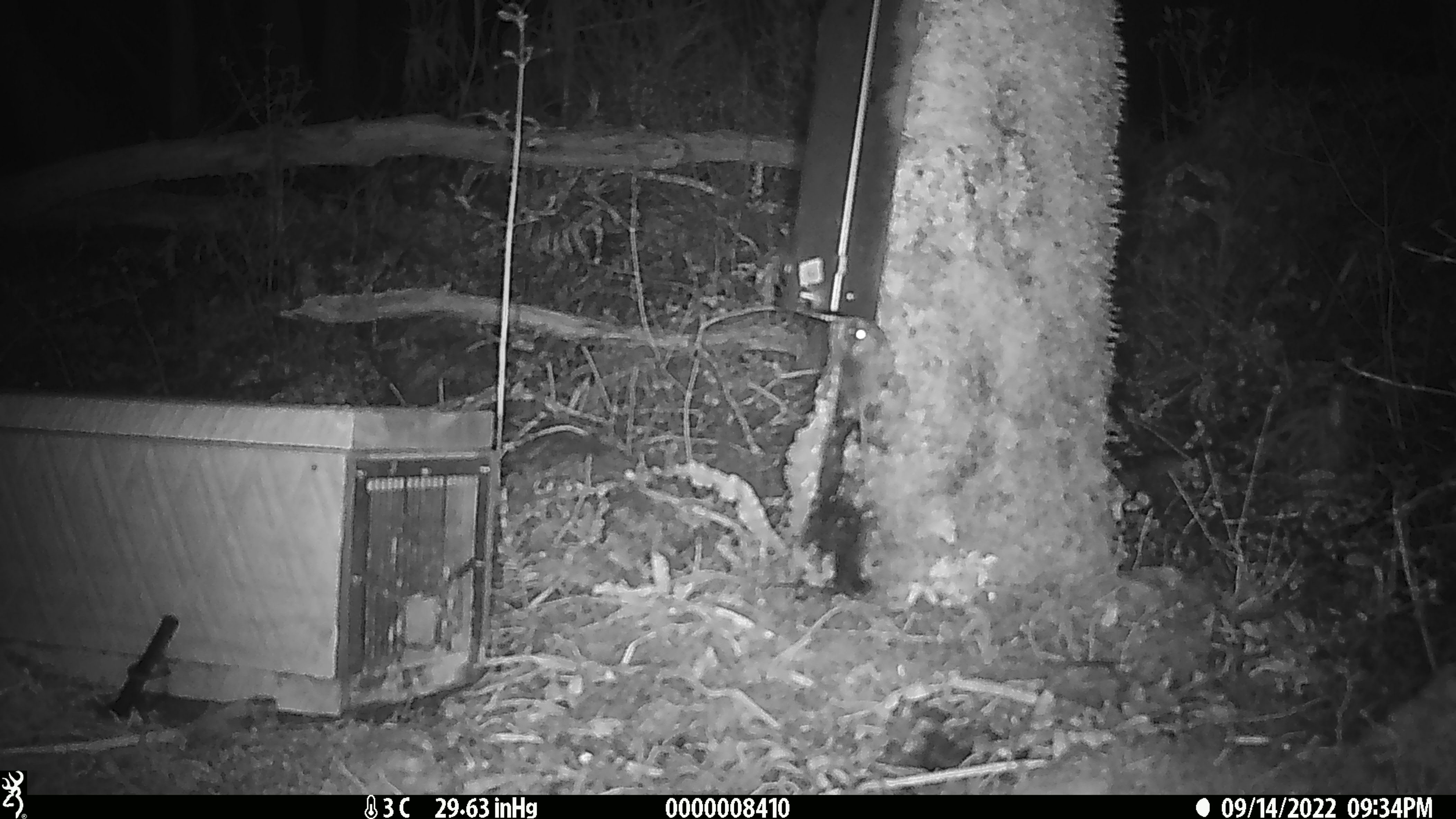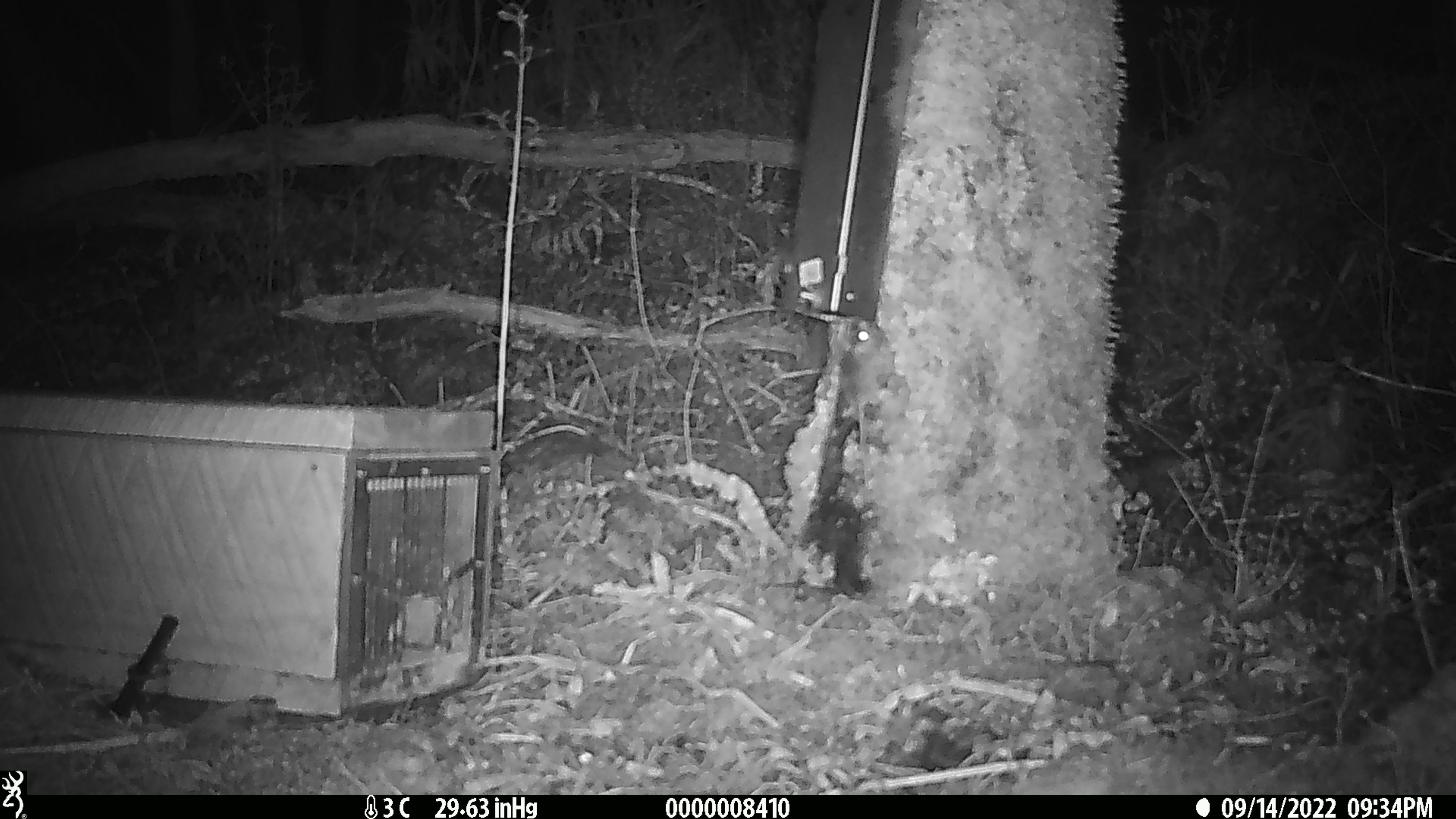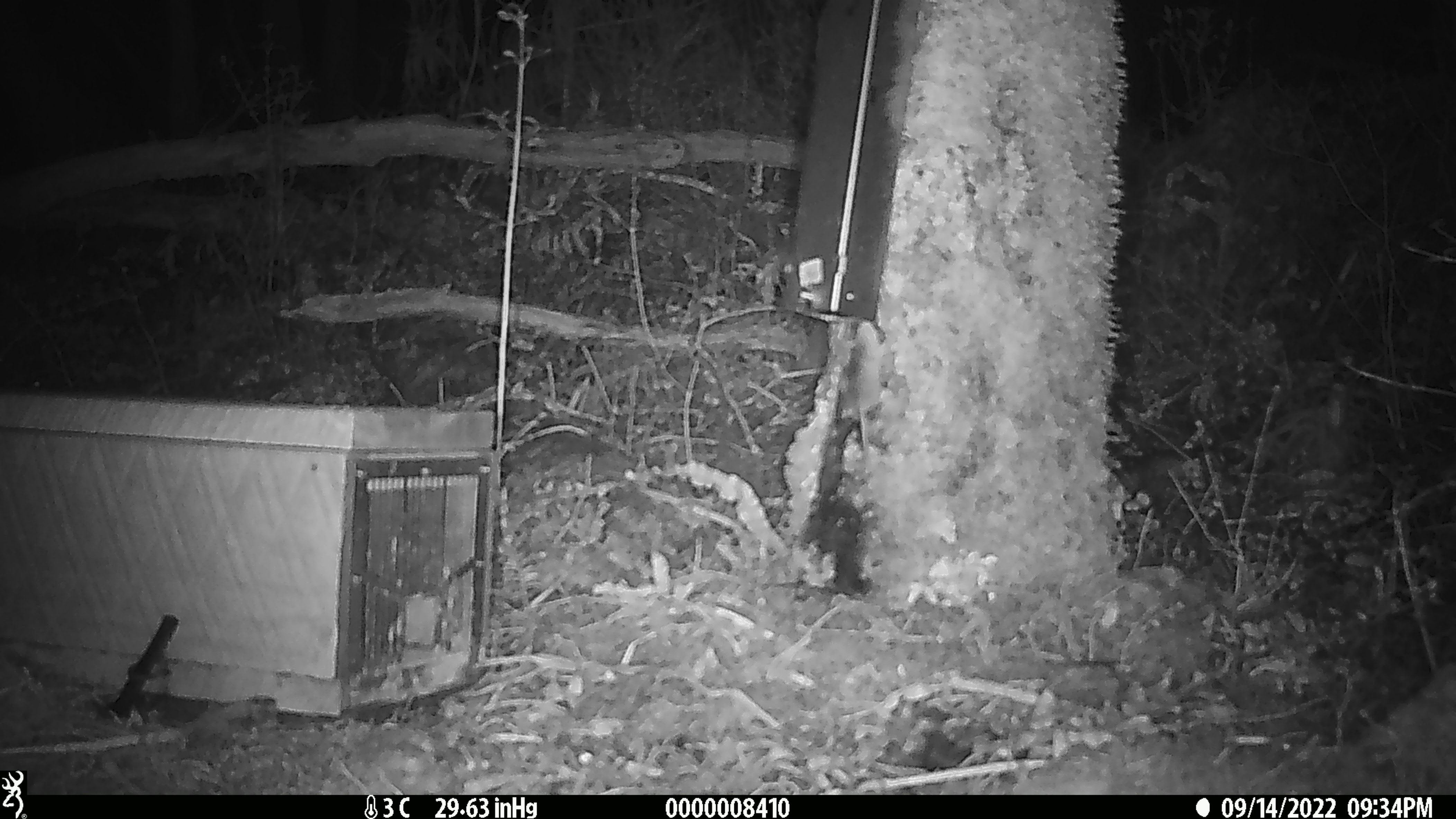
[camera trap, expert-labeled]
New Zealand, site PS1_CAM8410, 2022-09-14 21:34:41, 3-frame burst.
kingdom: Animalia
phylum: Chordata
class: Mammalia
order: Rodentia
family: Muridae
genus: Mus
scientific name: Mus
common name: mouse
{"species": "mouse (Mus)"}